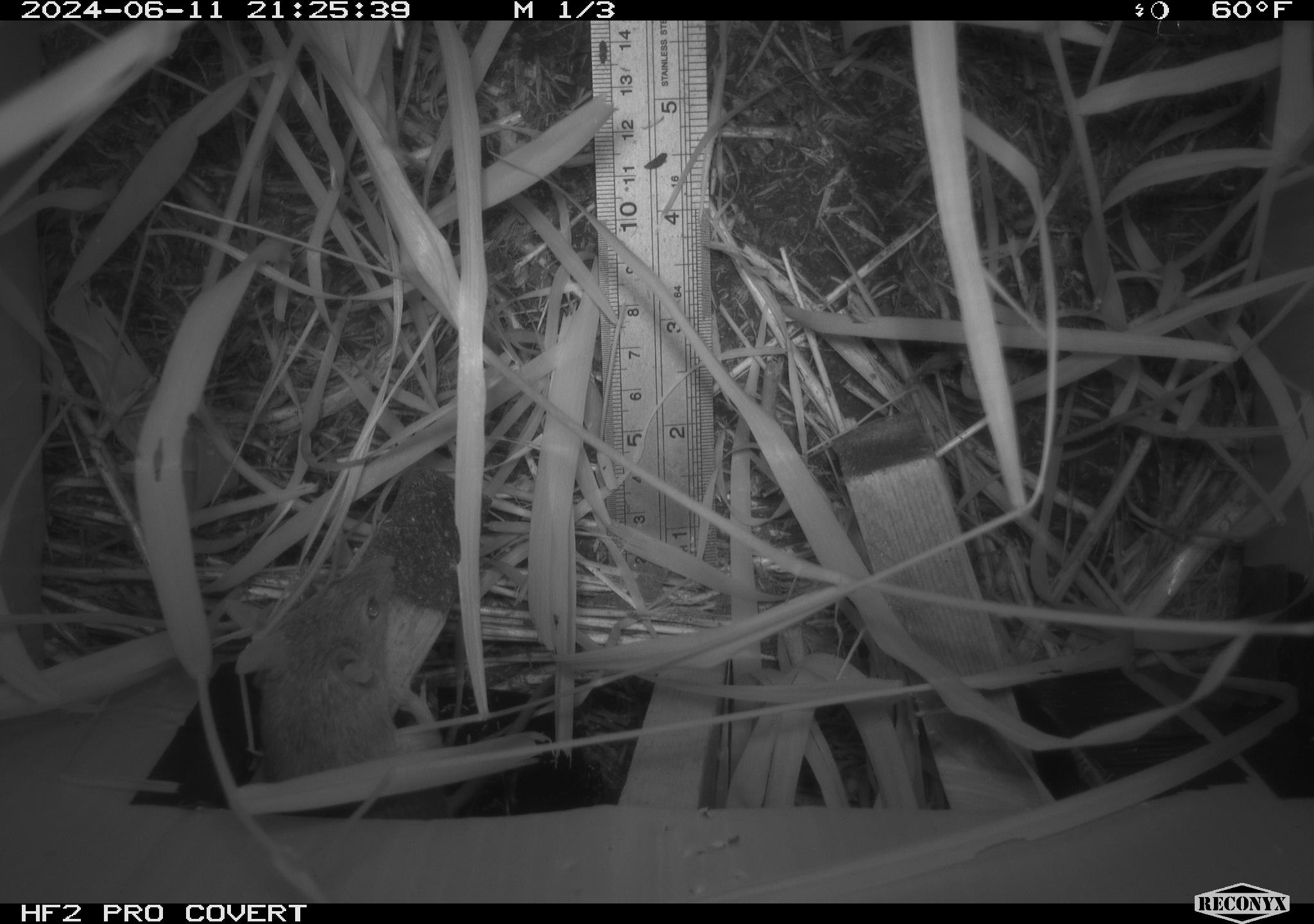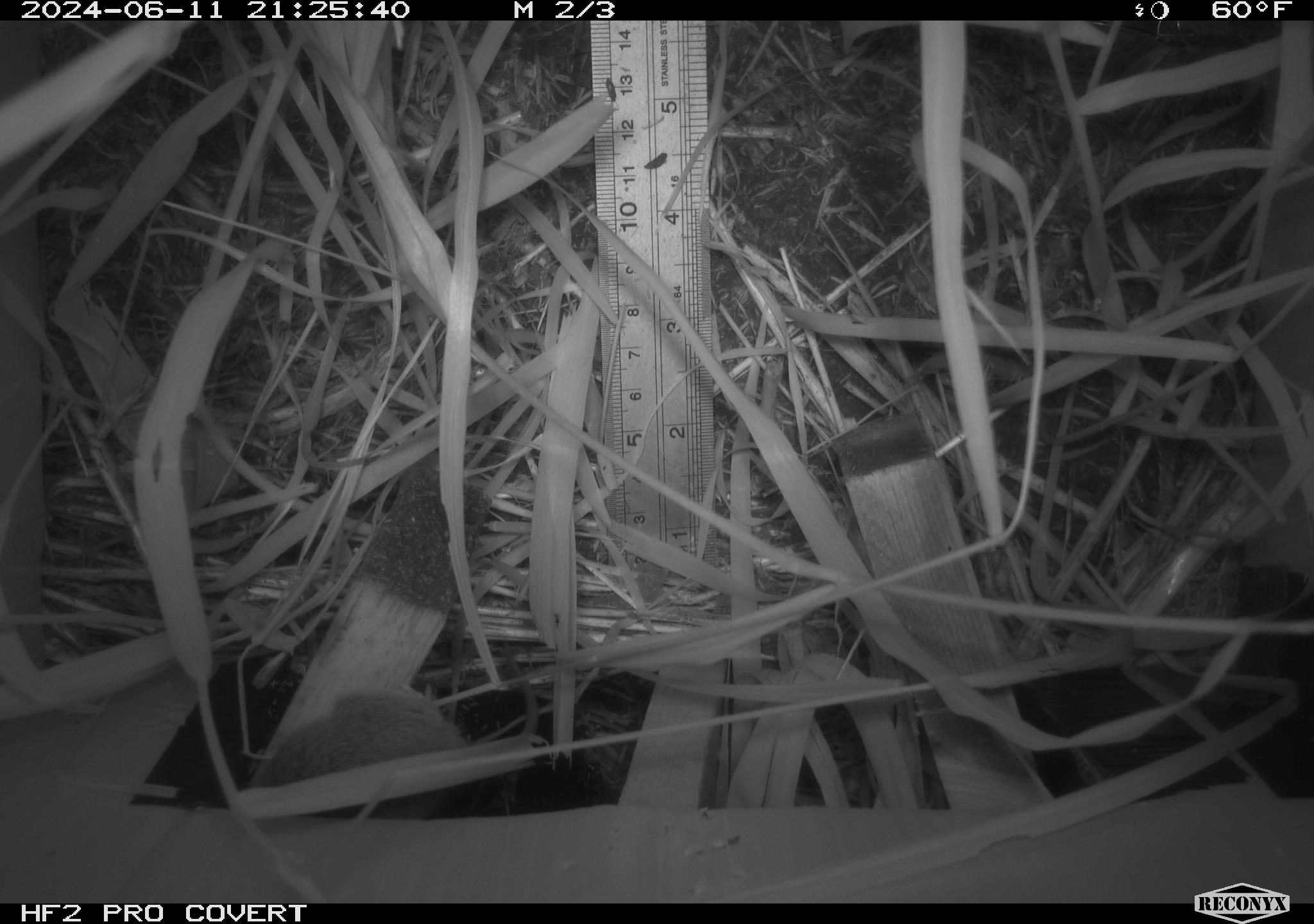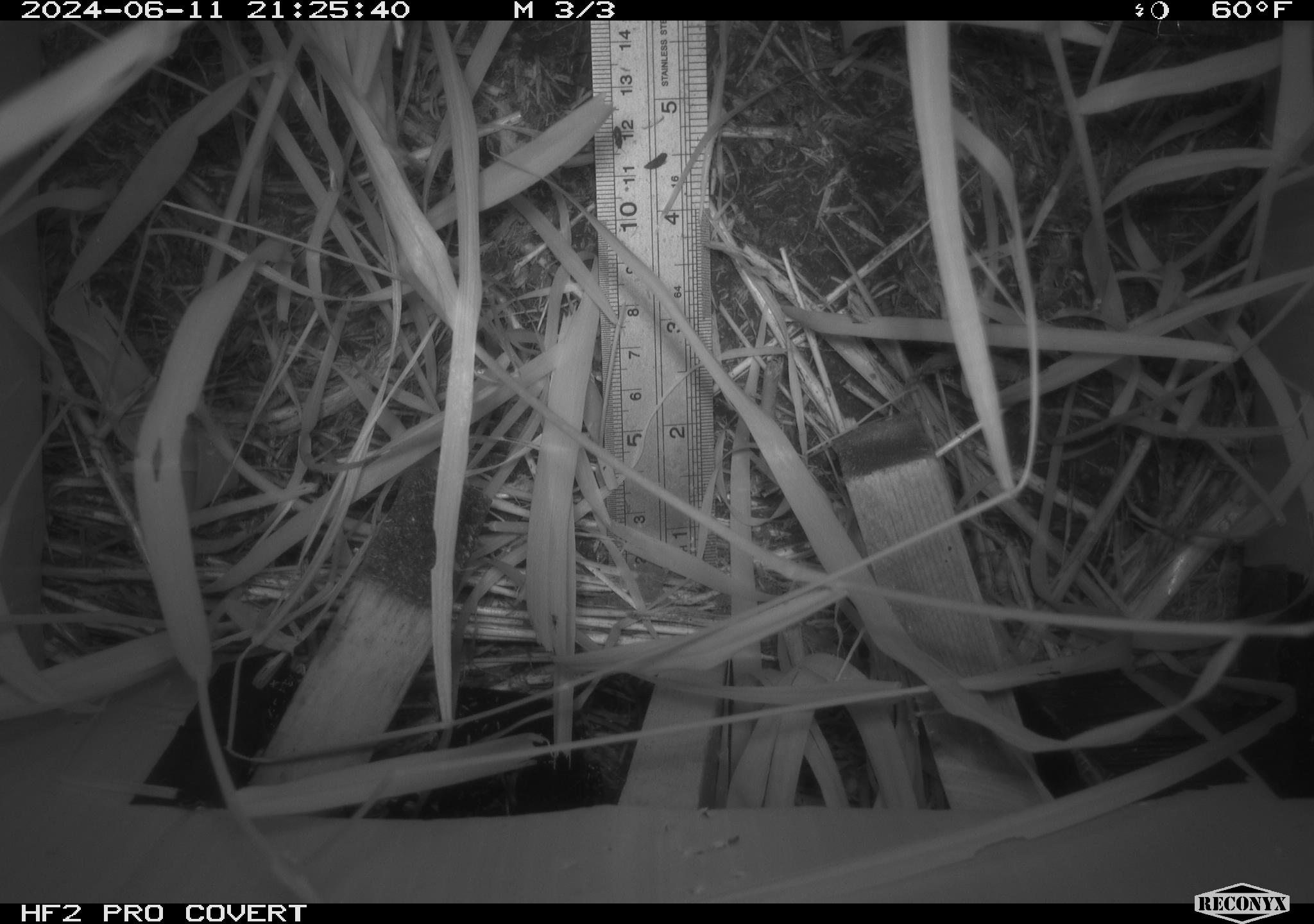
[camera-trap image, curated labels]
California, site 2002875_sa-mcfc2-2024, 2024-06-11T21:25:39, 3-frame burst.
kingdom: Animalia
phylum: Chordata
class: Mammalia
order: Rodentia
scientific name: Rodentia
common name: rodent